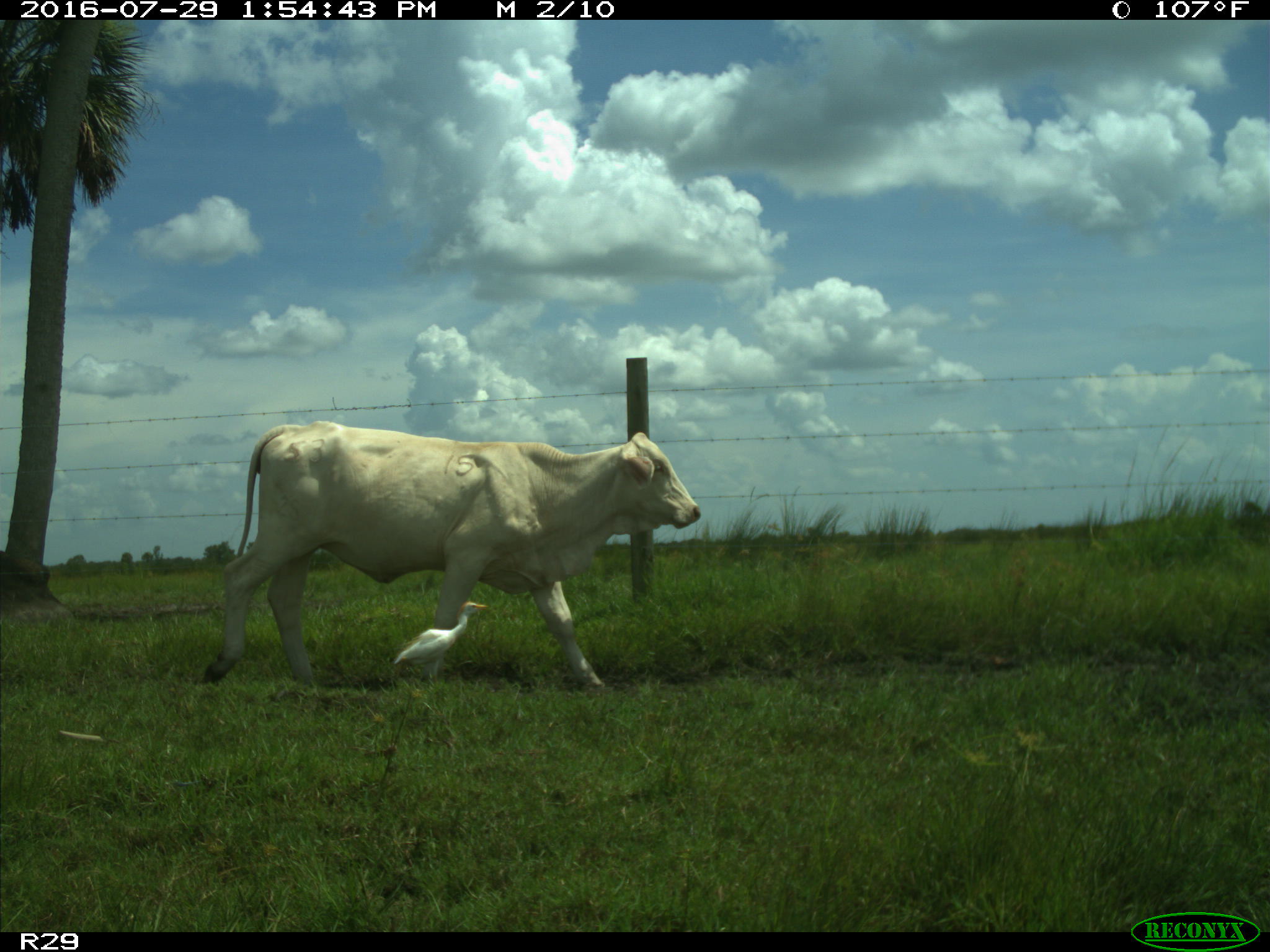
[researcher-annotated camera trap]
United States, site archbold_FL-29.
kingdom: Animalia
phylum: Chordata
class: Mammalia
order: Artiodactyla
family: Bovidae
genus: Bos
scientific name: Bos taurus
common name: domestic cow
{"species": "Bos taurus (domestic cow)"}